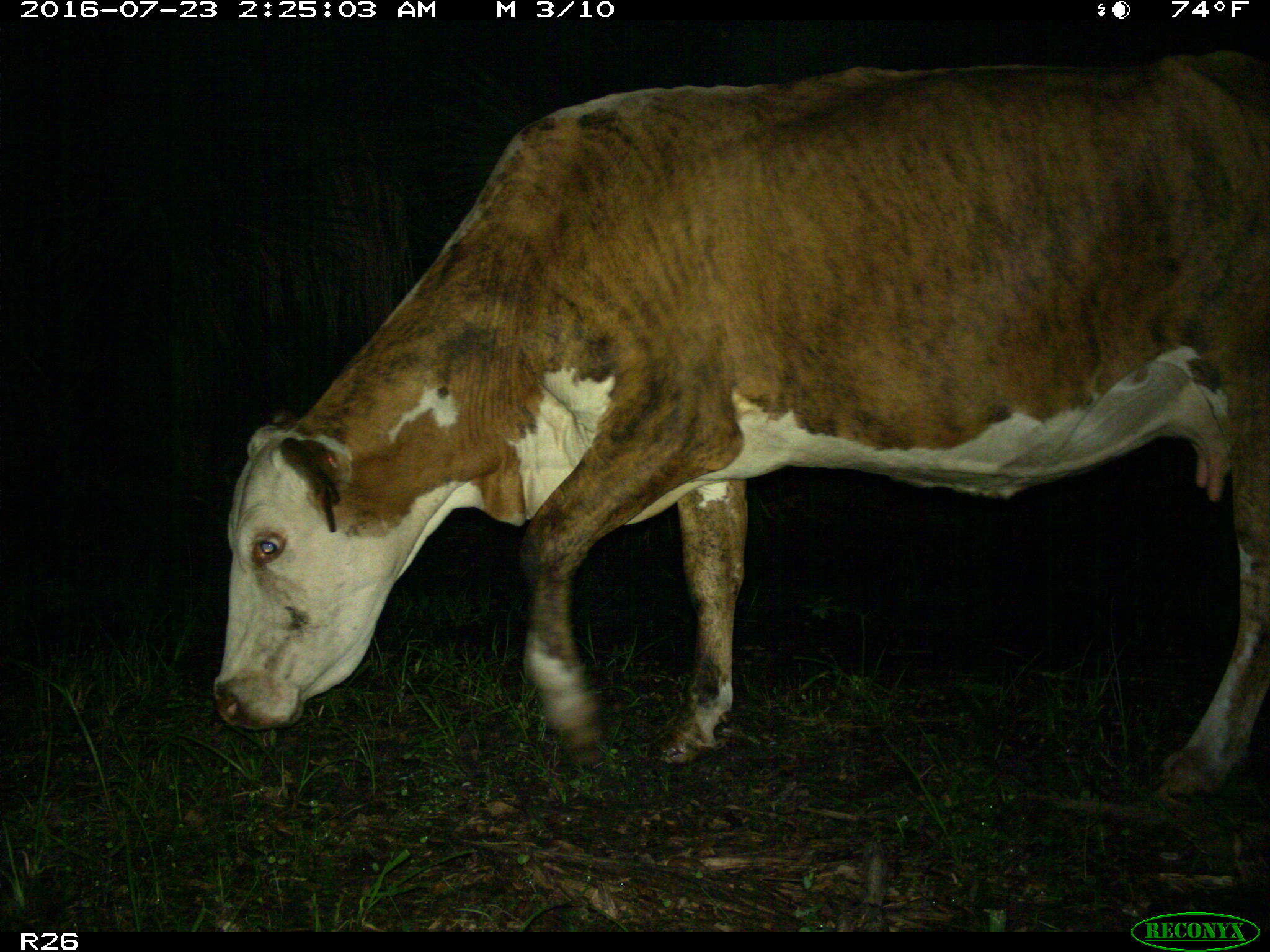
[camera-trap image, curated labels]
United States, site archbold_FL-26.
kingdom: Animalia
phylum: Chordata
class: Mammalia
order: Artiodactyla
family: Bovidae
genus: Bos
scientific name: Bos taurus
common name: domestic cow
Bos taurus (domestic cow).